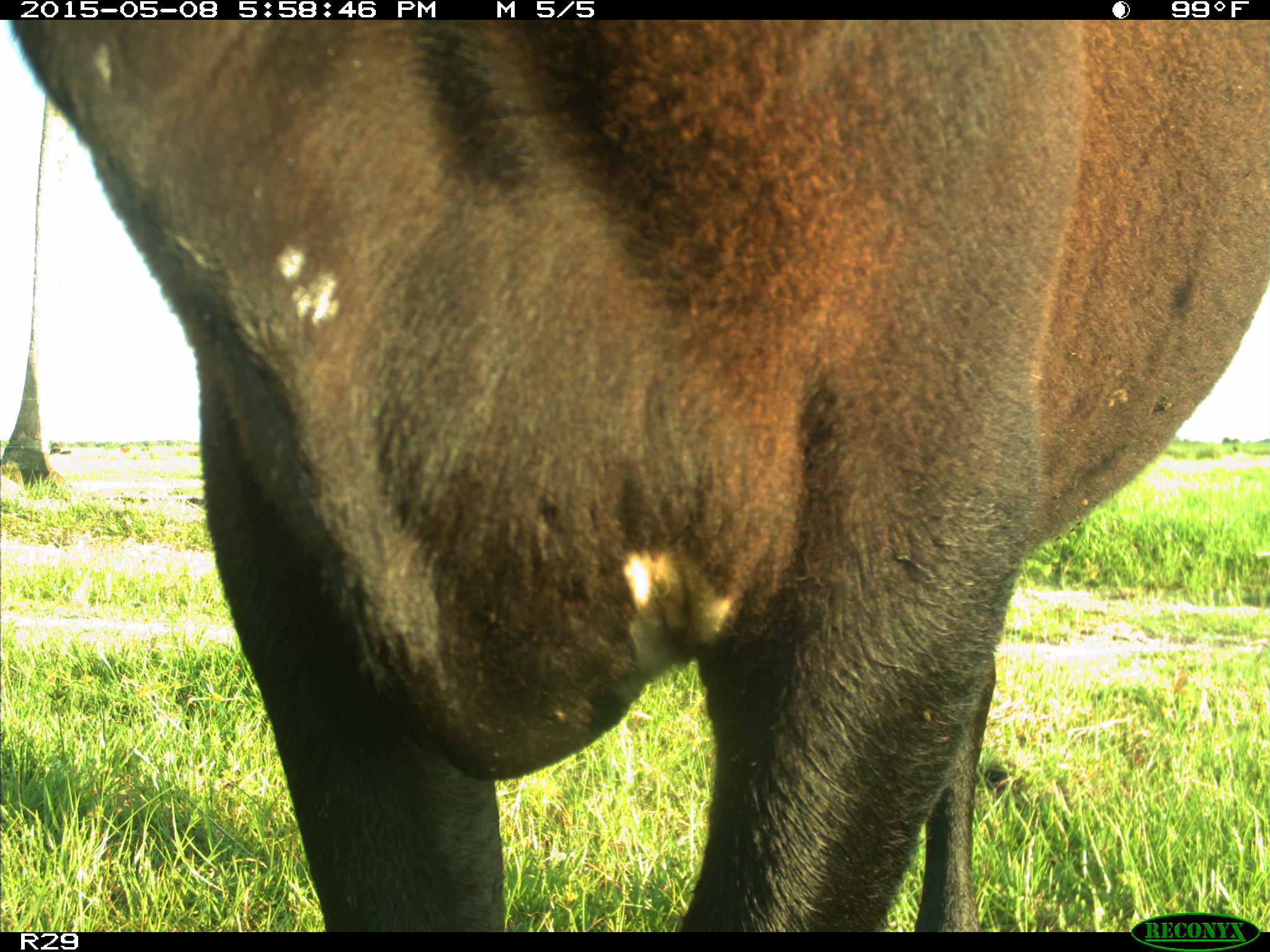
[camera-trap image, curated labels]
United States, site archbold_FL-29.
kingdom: Animalia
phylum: Chordata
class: Mammalia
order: Artiodactyla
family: Bovidae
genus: Bos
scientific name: Bos taurus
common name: domestic cow